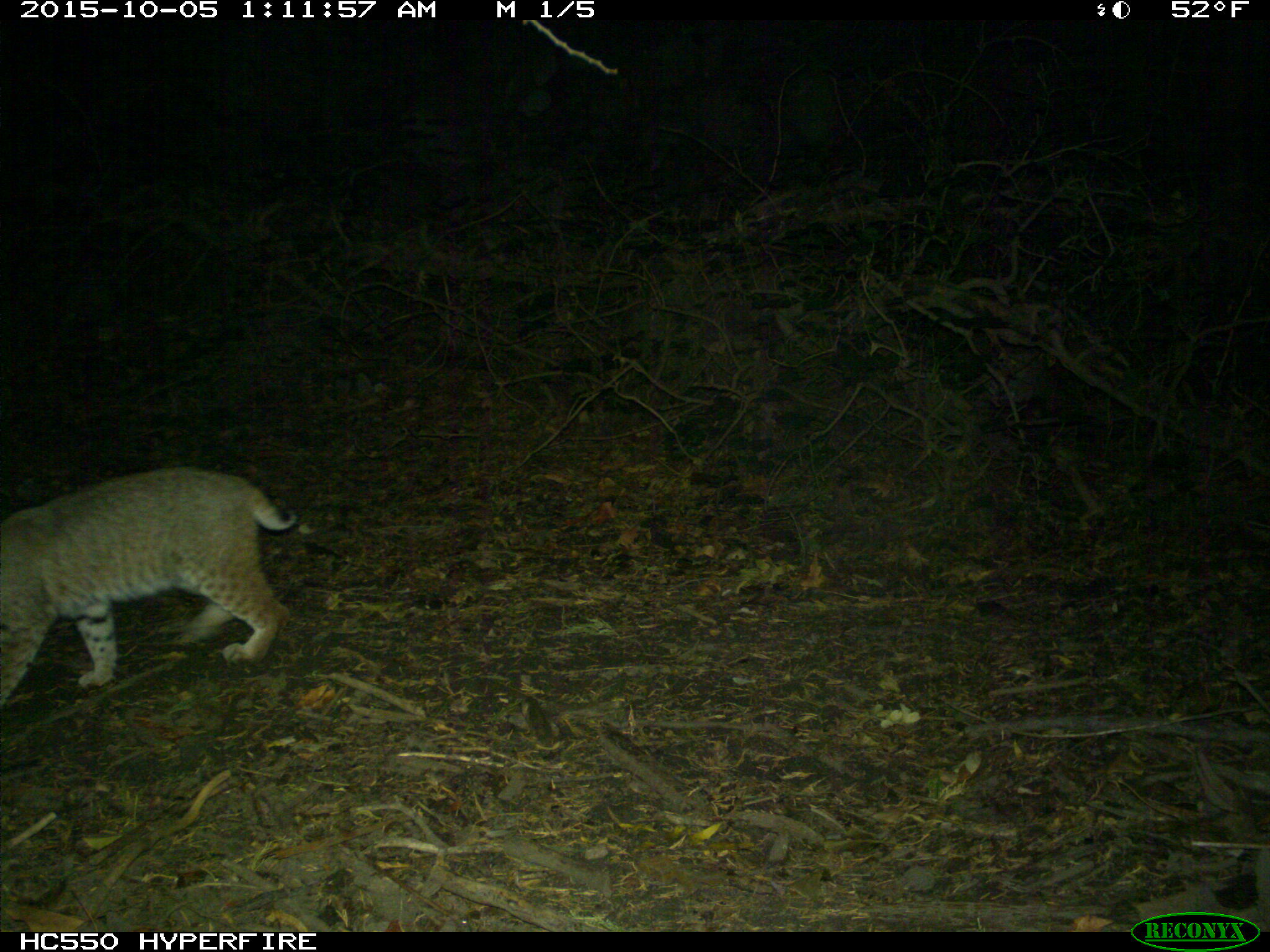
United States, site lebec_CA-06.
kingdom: Animalia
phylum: Chordata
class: Mammalia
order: Carnivora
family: Felidae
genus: Lynx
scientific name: Lynx rufus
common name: bobcat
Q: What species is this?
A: Lynx rufus (bobcat).